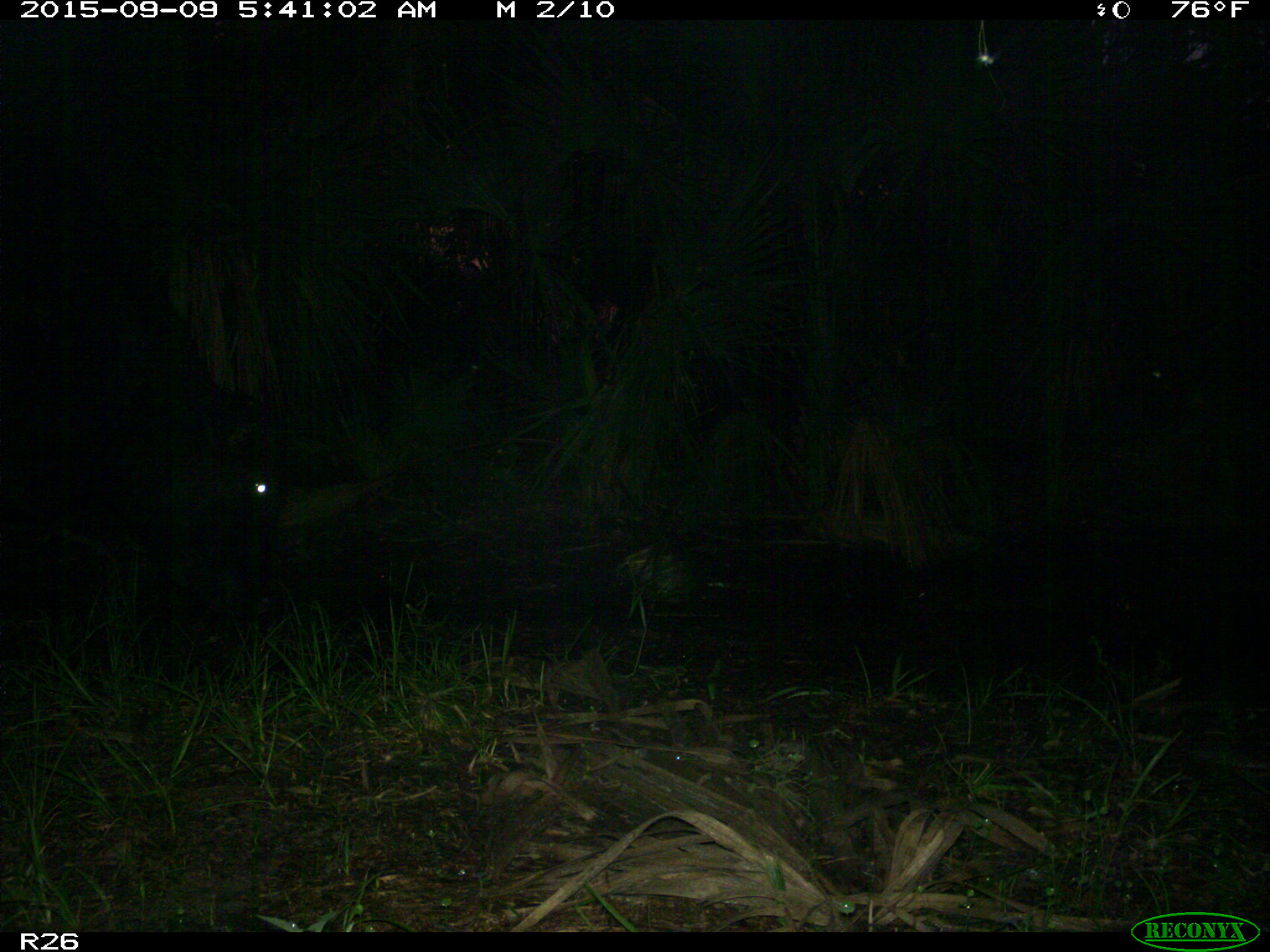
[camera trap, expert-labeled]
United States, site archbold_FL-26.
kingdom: Animalia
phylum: Chordata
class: Mammalia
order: Artiodactyla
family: Bovidae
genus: Bos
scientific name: Bos taurus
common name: domestic cow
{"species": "Bos taurus (domestic cow)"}